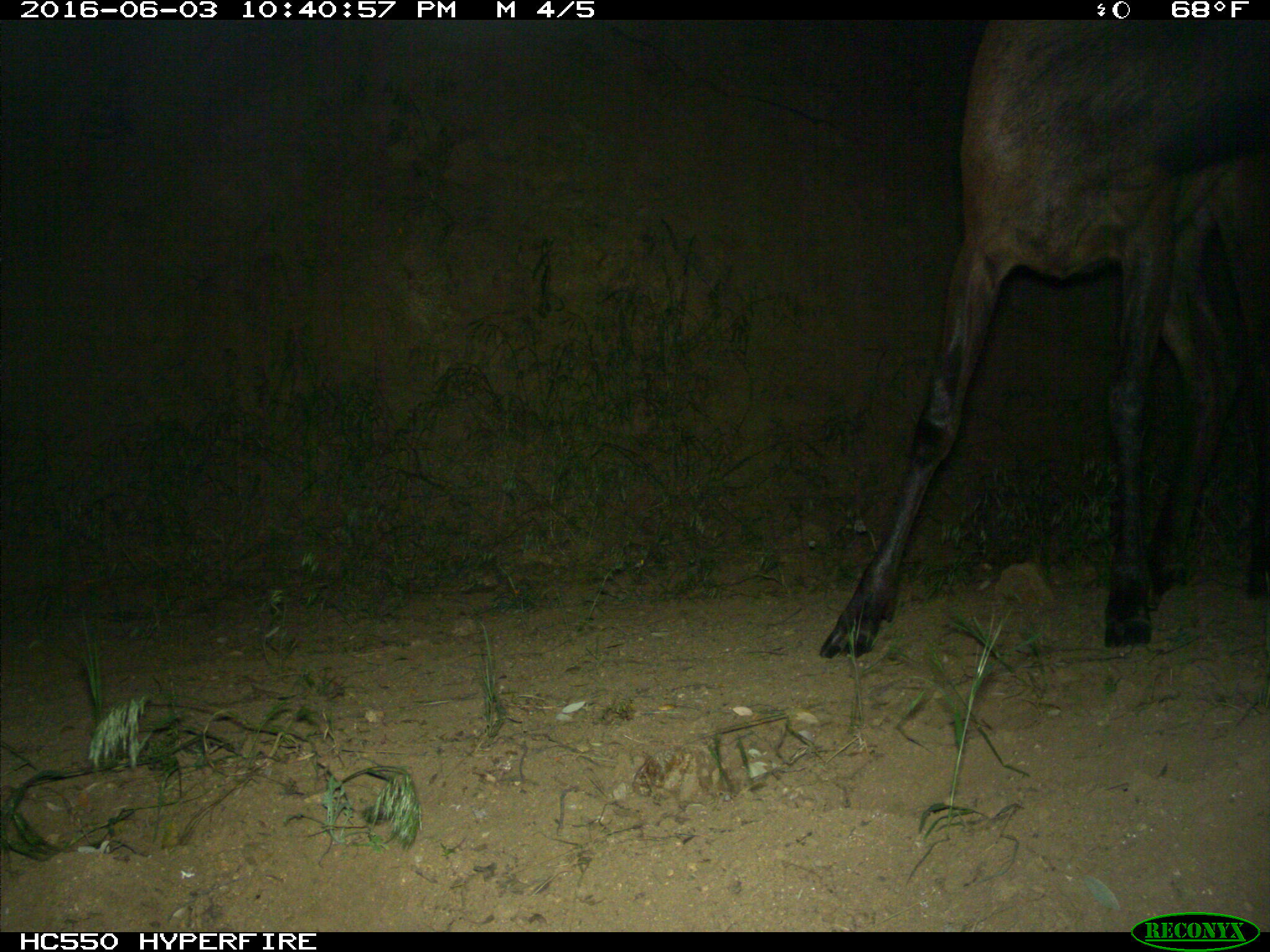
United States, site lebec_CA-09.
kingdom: Animalia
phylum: Chordata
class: Mammalia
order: Artiodactyla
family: Cervidae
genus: Cervus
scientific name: Cervus canadensis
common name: elk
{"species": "Cervus canadensis (elk)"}